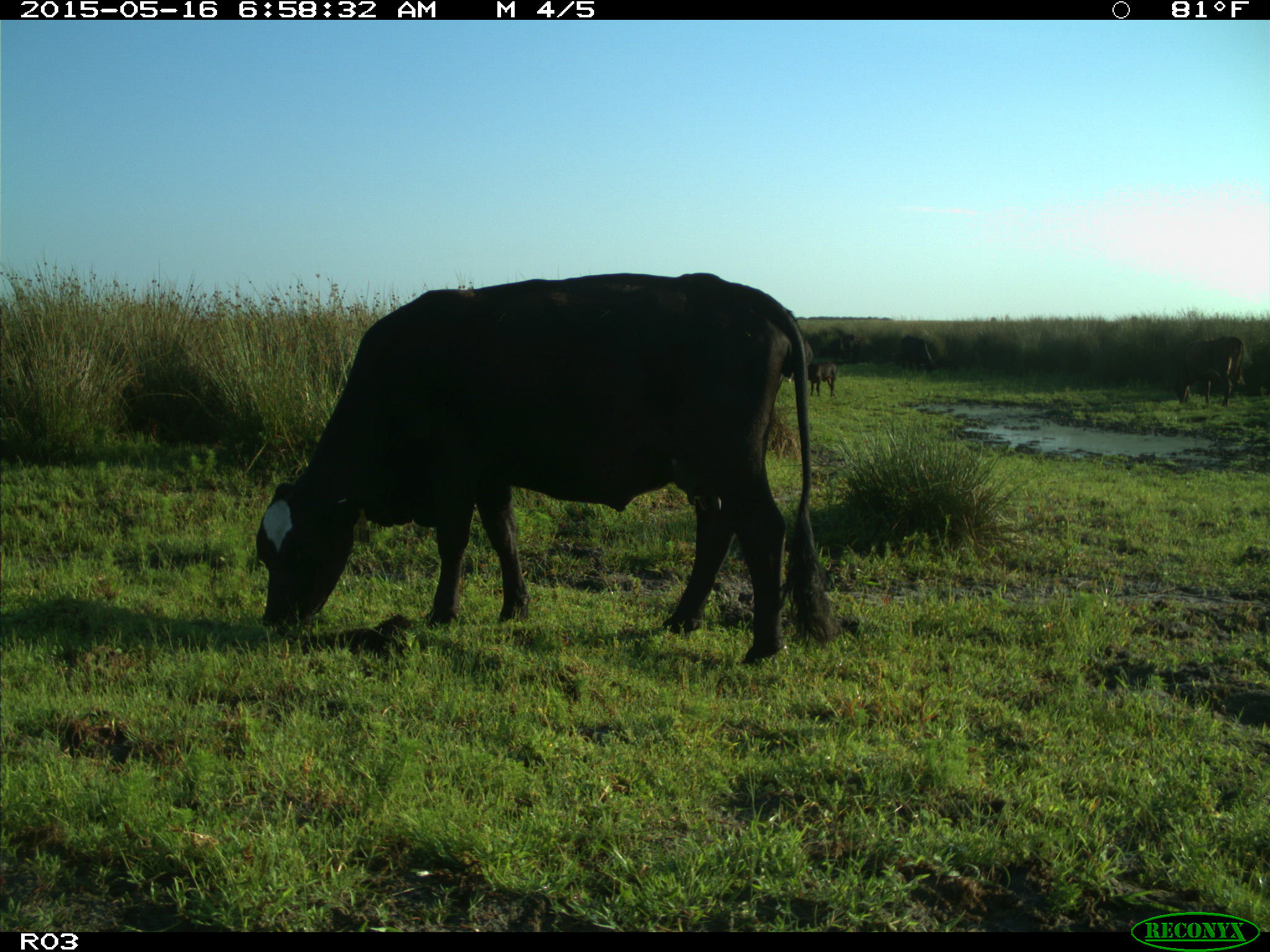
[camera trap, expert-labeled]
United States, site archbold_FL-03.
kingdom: Animalia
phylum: Chordata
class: Mammalia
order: Artiodactyla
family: Bovidae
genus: Bos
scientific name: Bos taurus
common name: domestic cow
Bos taurus (domestic cow).